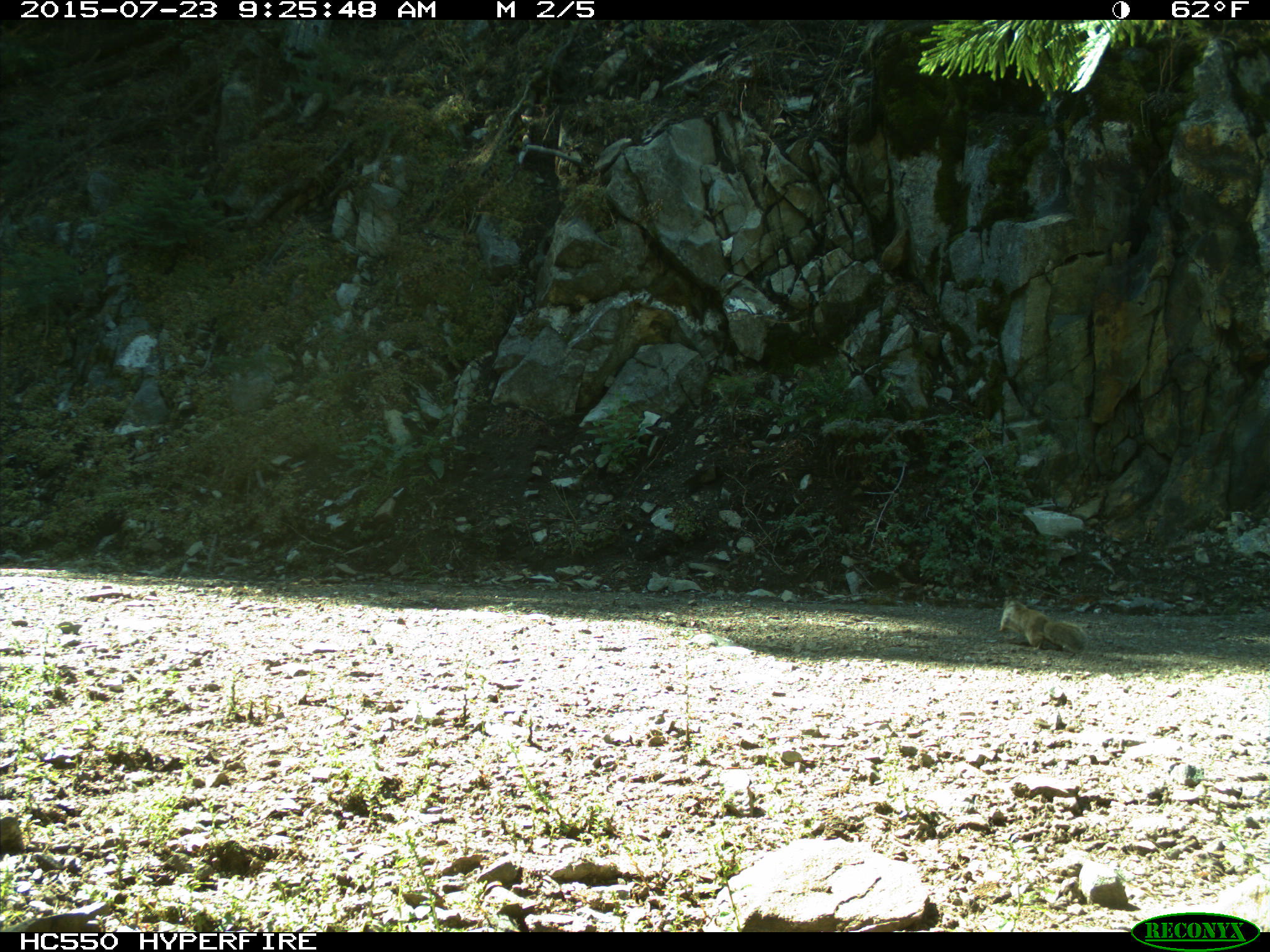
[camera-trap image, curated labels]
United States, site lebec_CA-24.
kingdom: Animalia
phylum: Chordata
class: Mammalia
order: Rodentia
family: Sciuridae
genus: Otospermophilus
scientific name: Otospermophilus beecheyi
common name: california ground squirrel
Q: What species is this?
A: Otospermophilus beecheyi (california ground squirrel).